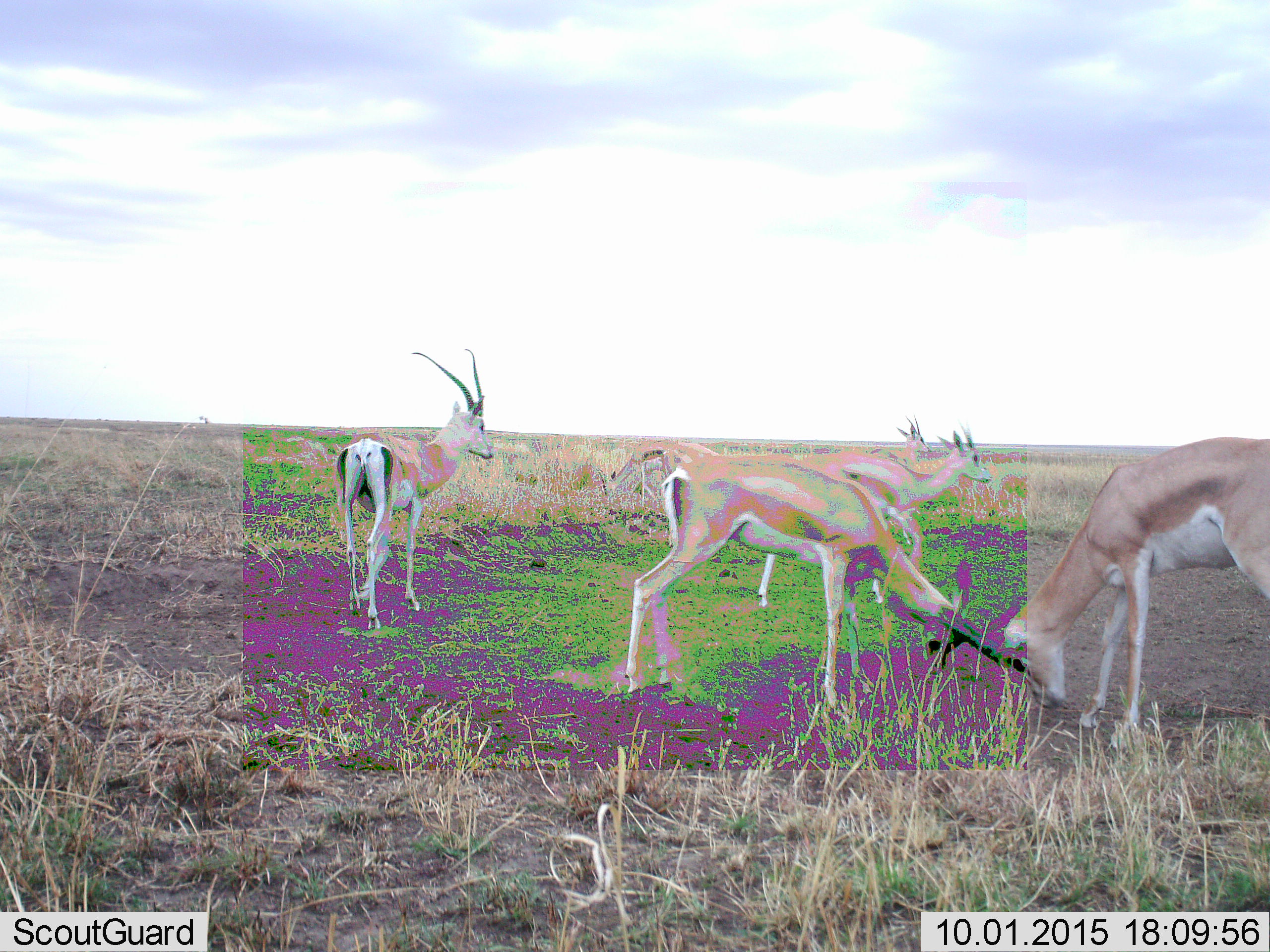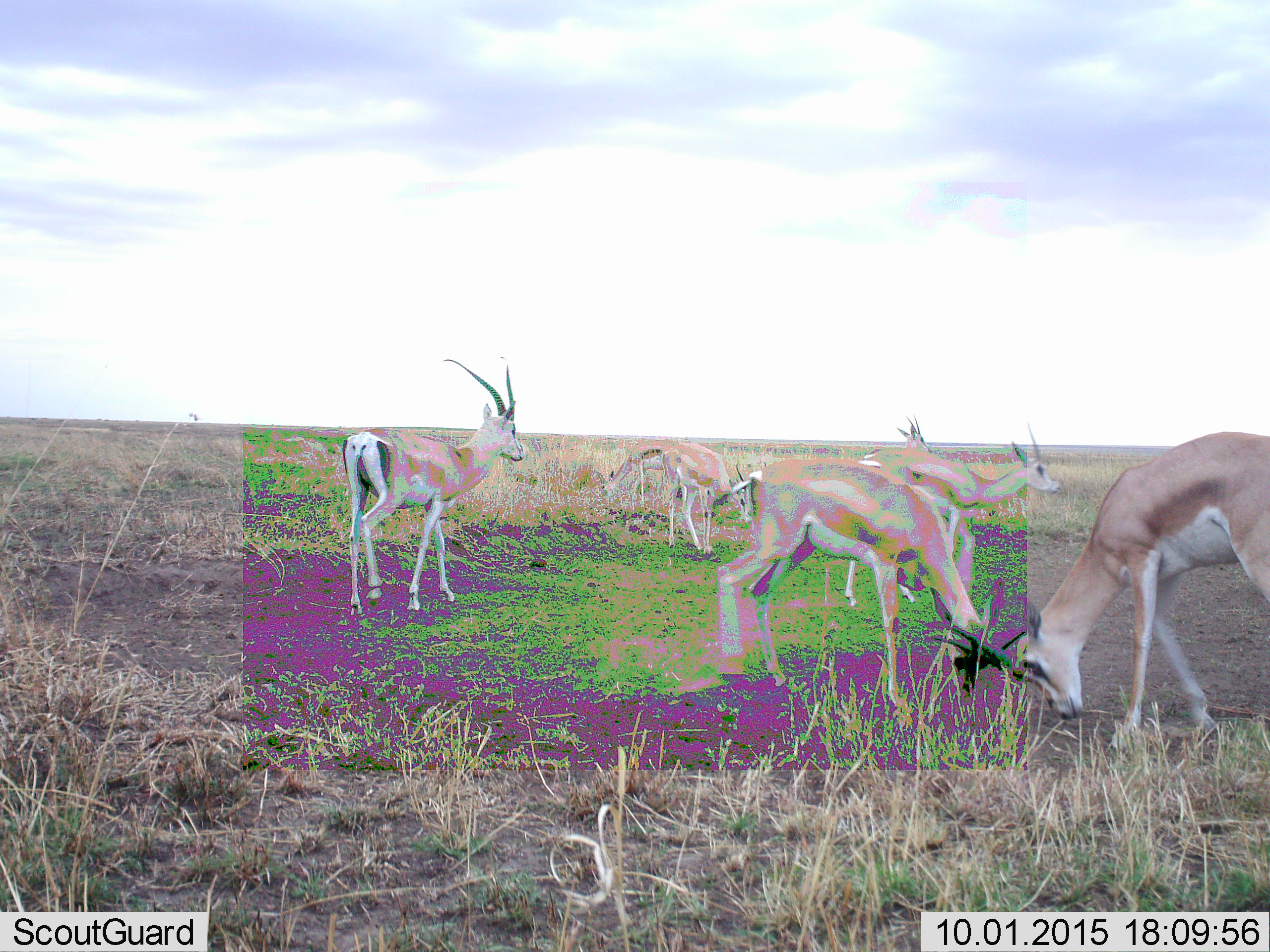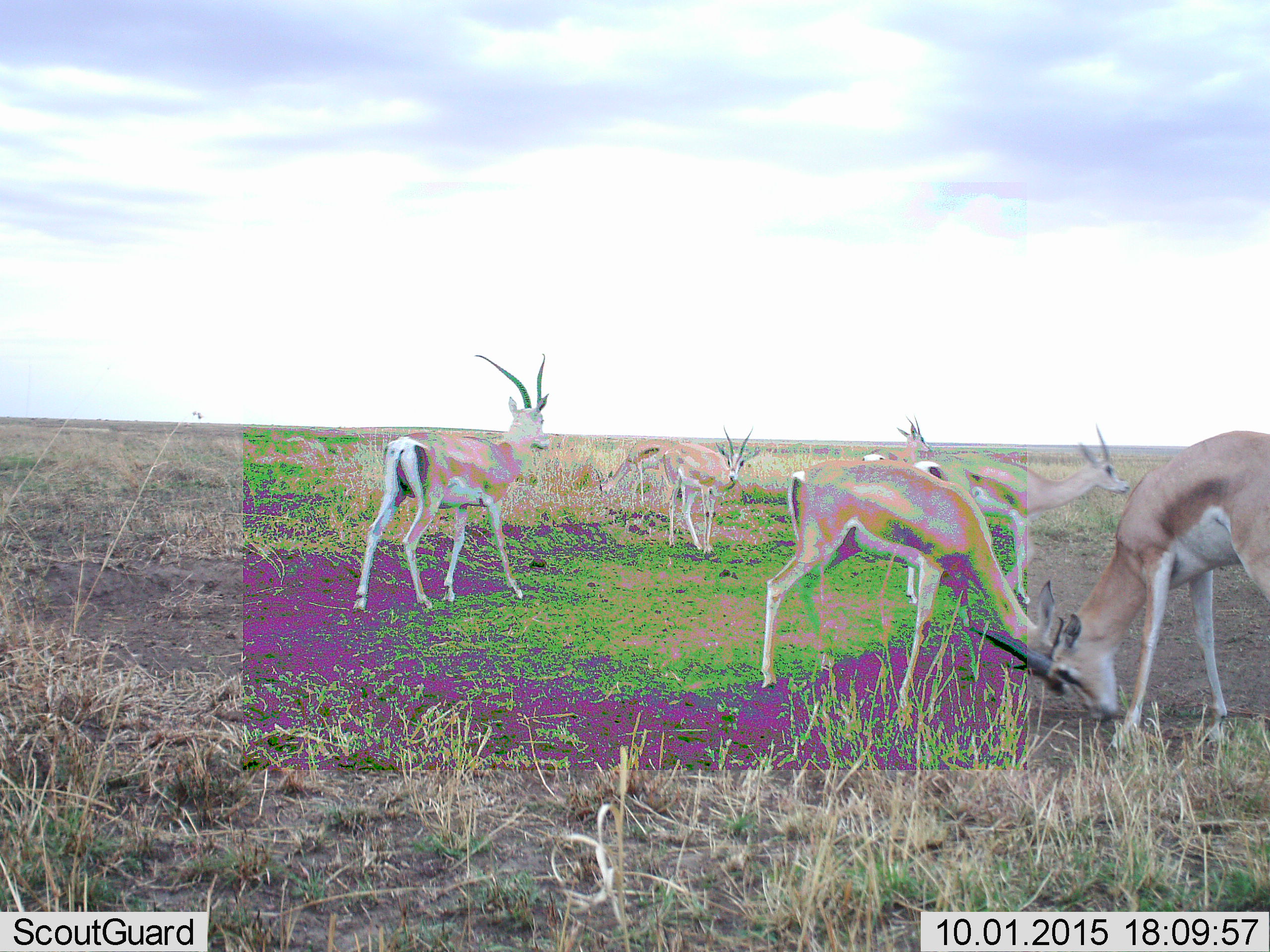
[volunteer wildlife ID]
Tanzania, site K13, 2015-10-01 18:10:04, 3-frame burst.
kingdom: Animalia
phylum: Chordata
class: Mammalia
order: Artiodactyla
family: Bovidae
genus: Eudorcas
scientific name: Eudorcas thomsonii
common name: thomson's gazelle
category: gazellethomsons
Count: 7.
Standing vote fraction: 60%.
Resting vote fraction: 0%.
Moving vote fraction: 40%.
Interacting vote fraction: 40%.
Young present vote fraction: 0%.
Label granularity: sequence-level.